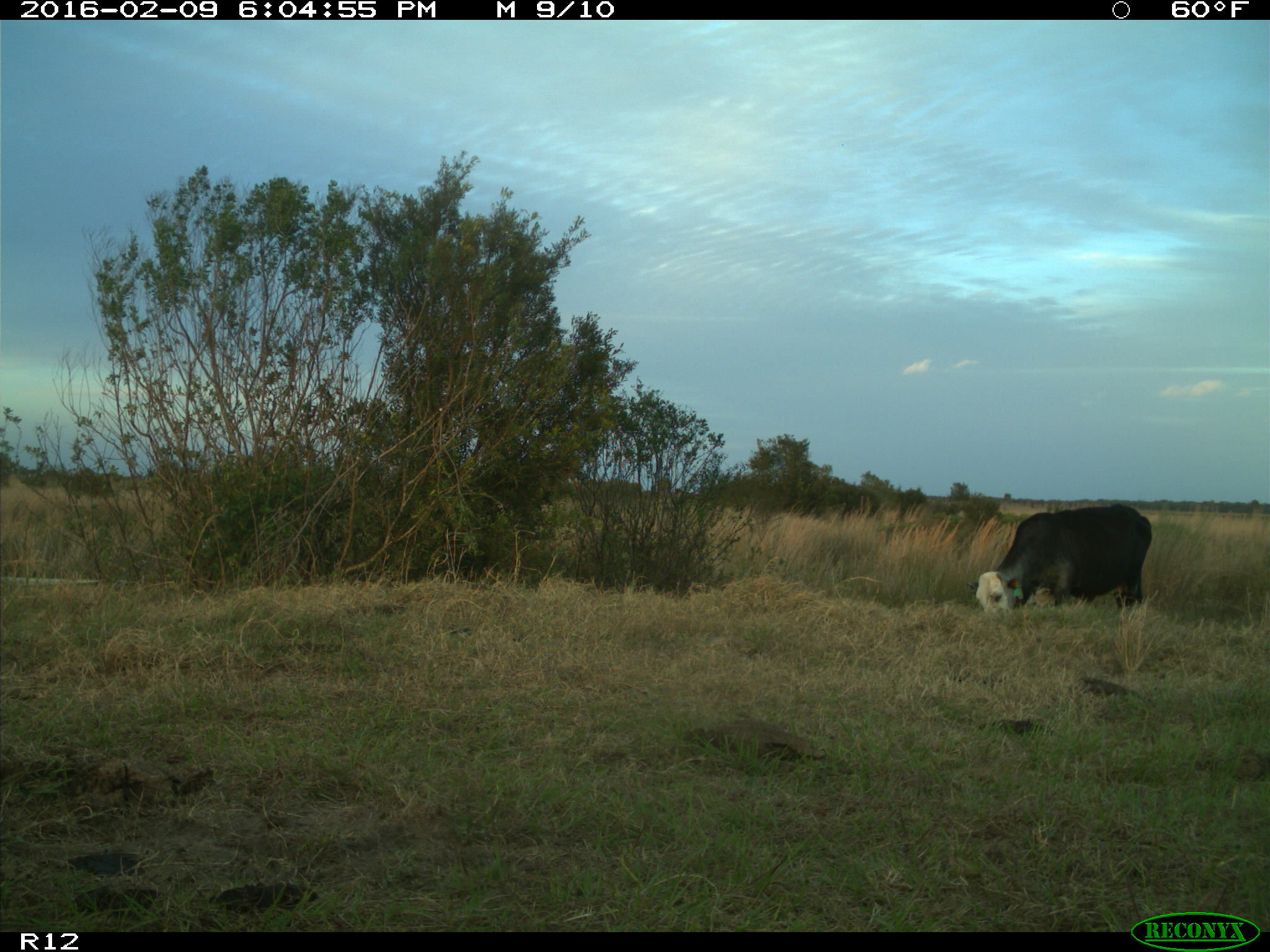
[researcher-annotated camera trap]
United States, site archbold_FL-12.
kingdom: Animalia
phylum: Chordata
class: Mammalia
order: Artiodactyla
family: Bovidae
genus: Bos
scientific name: Bos taurus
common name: domestic cow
Bos taurus (domestic cow).